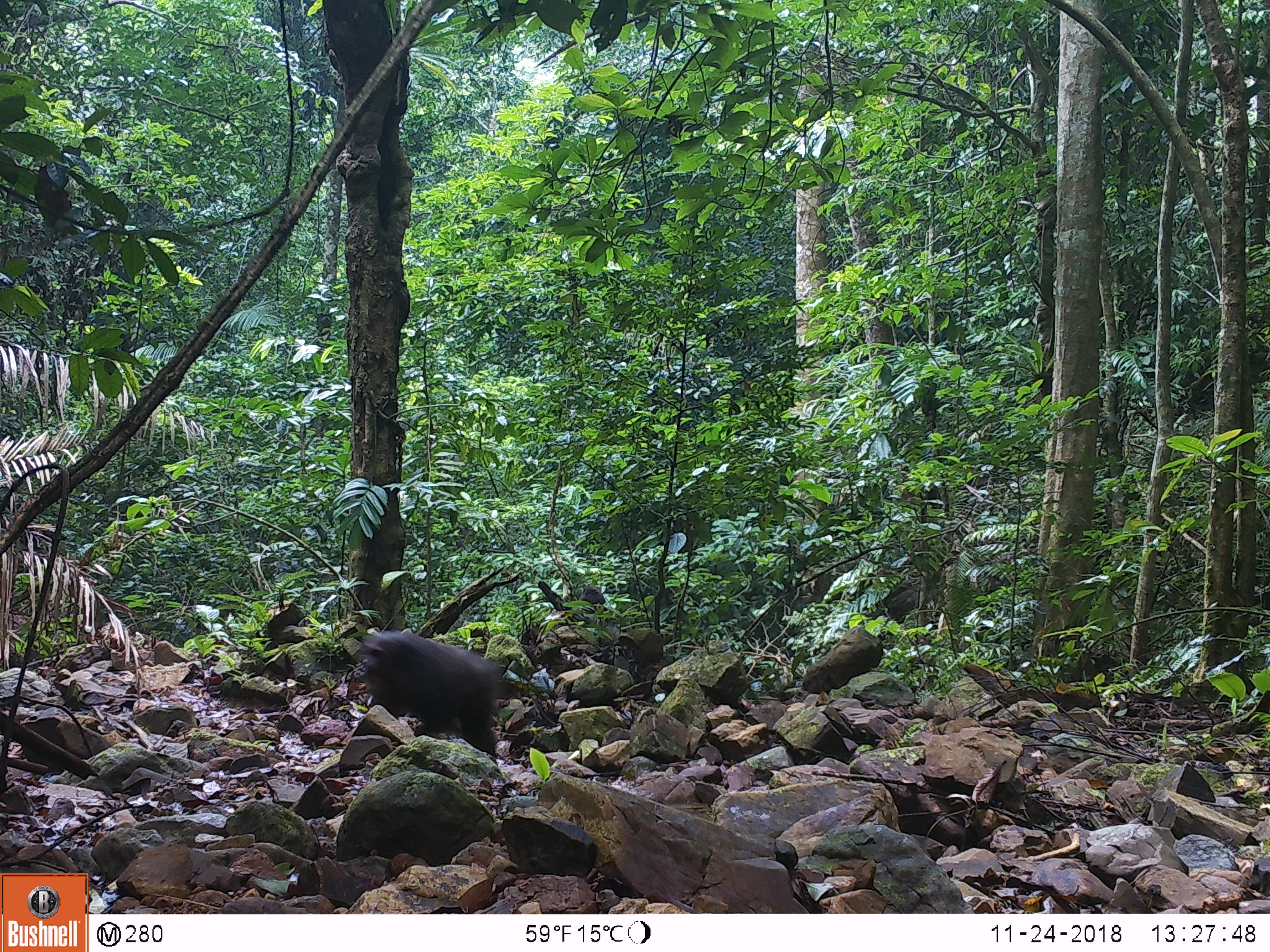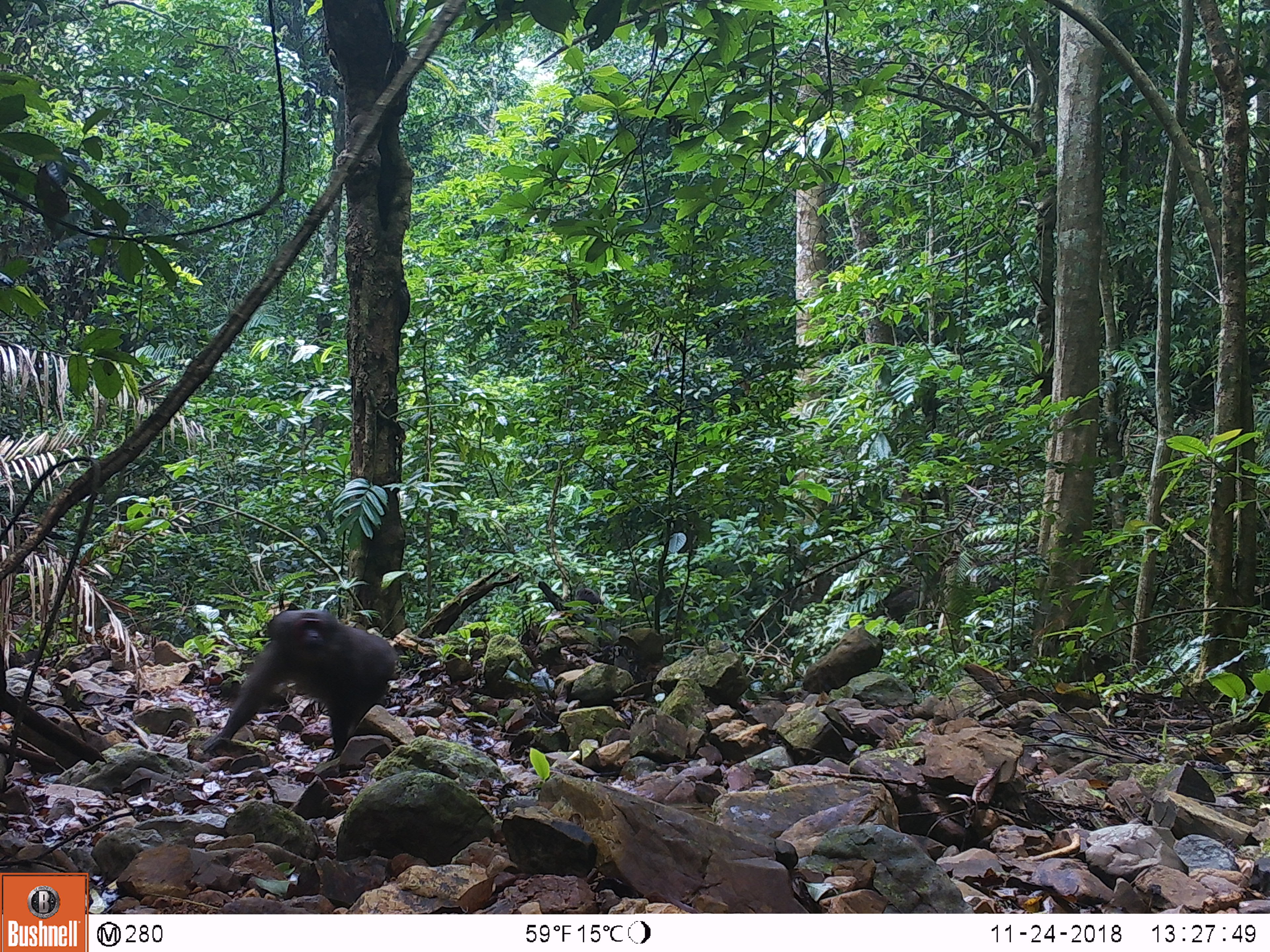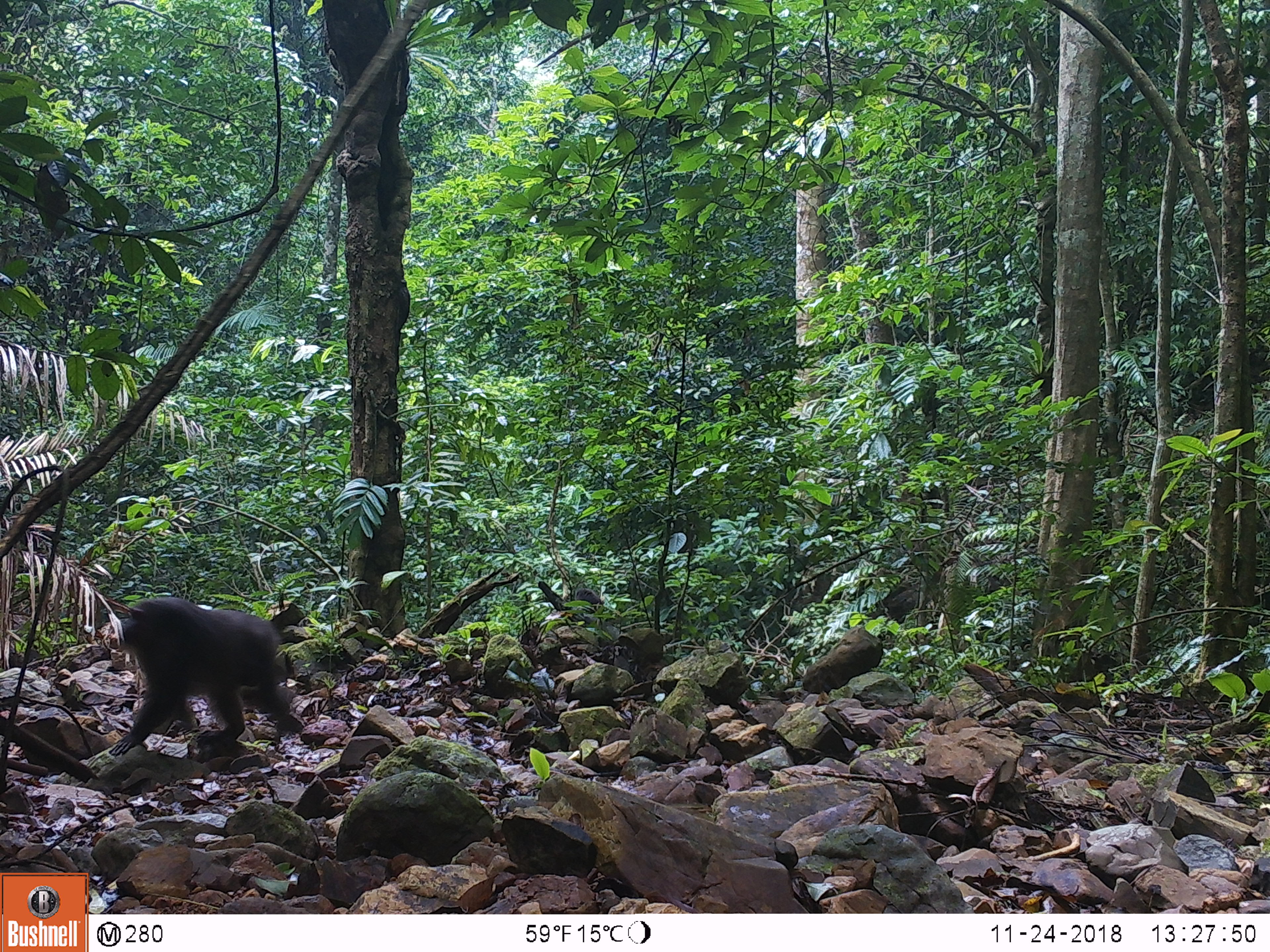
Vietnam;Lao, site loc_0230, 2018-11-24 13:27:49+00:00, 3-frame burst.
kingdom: Animalia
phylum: Chordata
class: Mammalia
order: Primates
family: Cercopithecidae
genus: Macaca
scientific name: Macaca arctoides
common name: stump-tailed macaque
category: stump tailed macaque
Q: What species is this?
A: Stump tailed macaque (stump-tailed macaque) (Macaca arctoides).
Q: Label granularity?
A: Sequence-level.